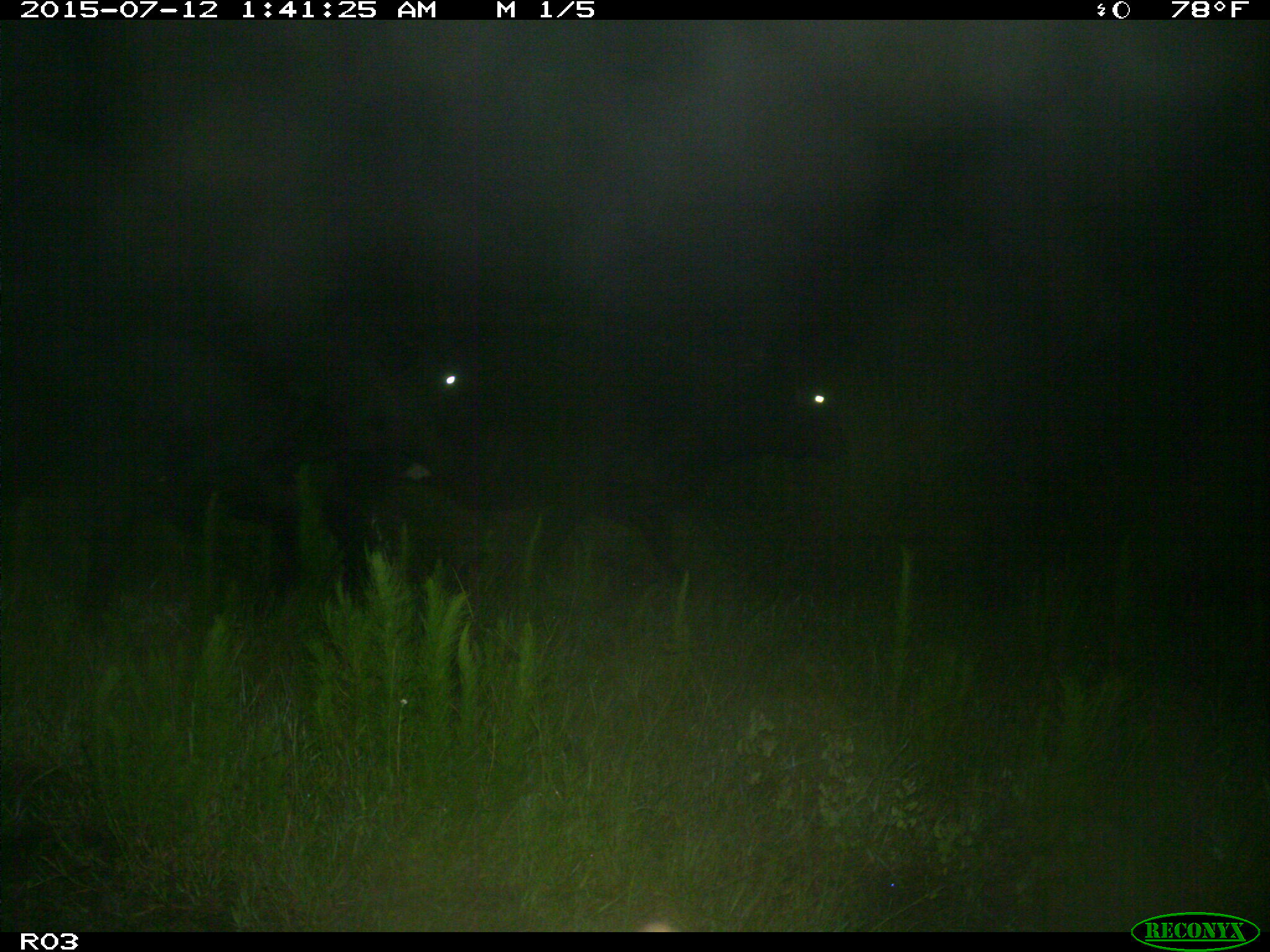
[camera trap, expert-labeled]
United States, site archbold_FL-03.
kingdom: Animalia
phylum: Chordata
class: Mammalia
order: Artiodactyla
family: Bovidae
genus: Bos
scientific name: Bos taurus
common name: domestic cow